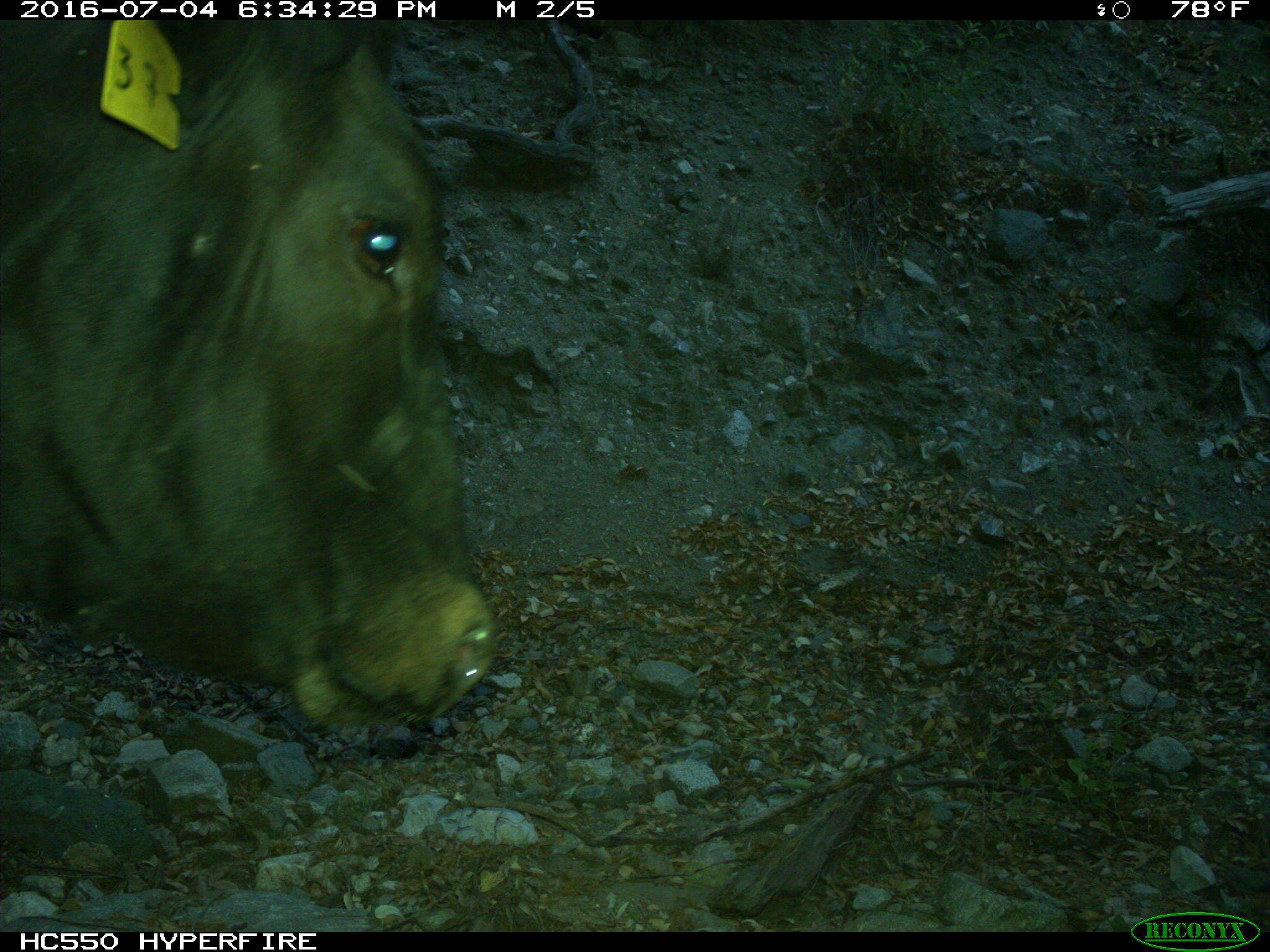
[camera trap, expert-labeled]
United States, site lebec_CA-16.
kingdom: Animalia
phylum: Chordata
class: Mammalia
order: Artiodactyla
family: Bovidae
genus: Bos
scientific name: Bos taurus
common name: domestic cow